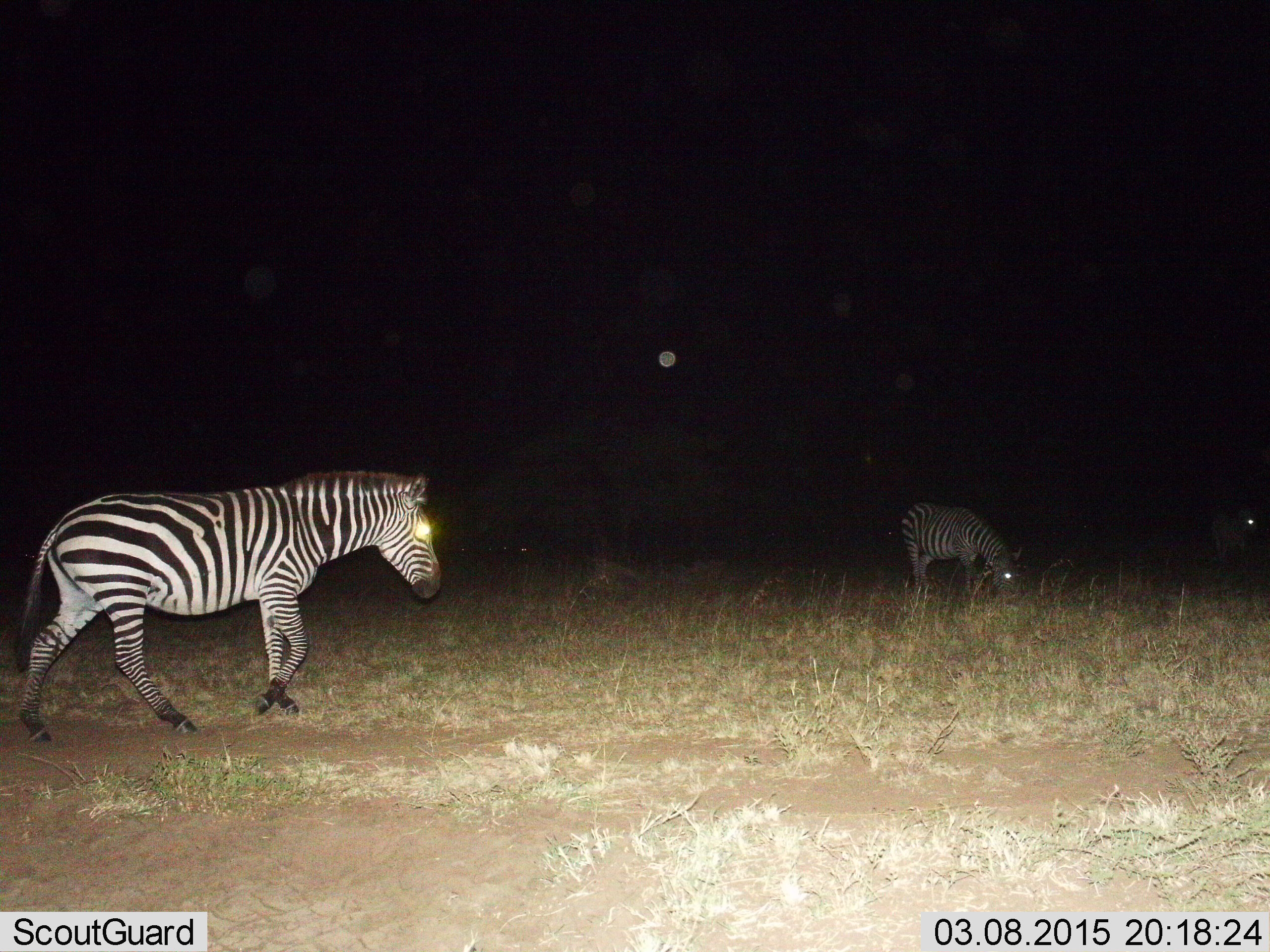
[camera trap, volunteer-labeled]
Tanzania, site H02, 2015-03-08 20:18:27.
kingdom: Animalia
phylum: Chordata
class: Mammalia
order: Perissodactyla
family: Equidae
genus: Equus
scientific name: Equus quagga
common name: plains zebra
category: zebra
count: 2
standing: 20%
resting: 0%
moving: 90%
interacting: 0%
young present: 0%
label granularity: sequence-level